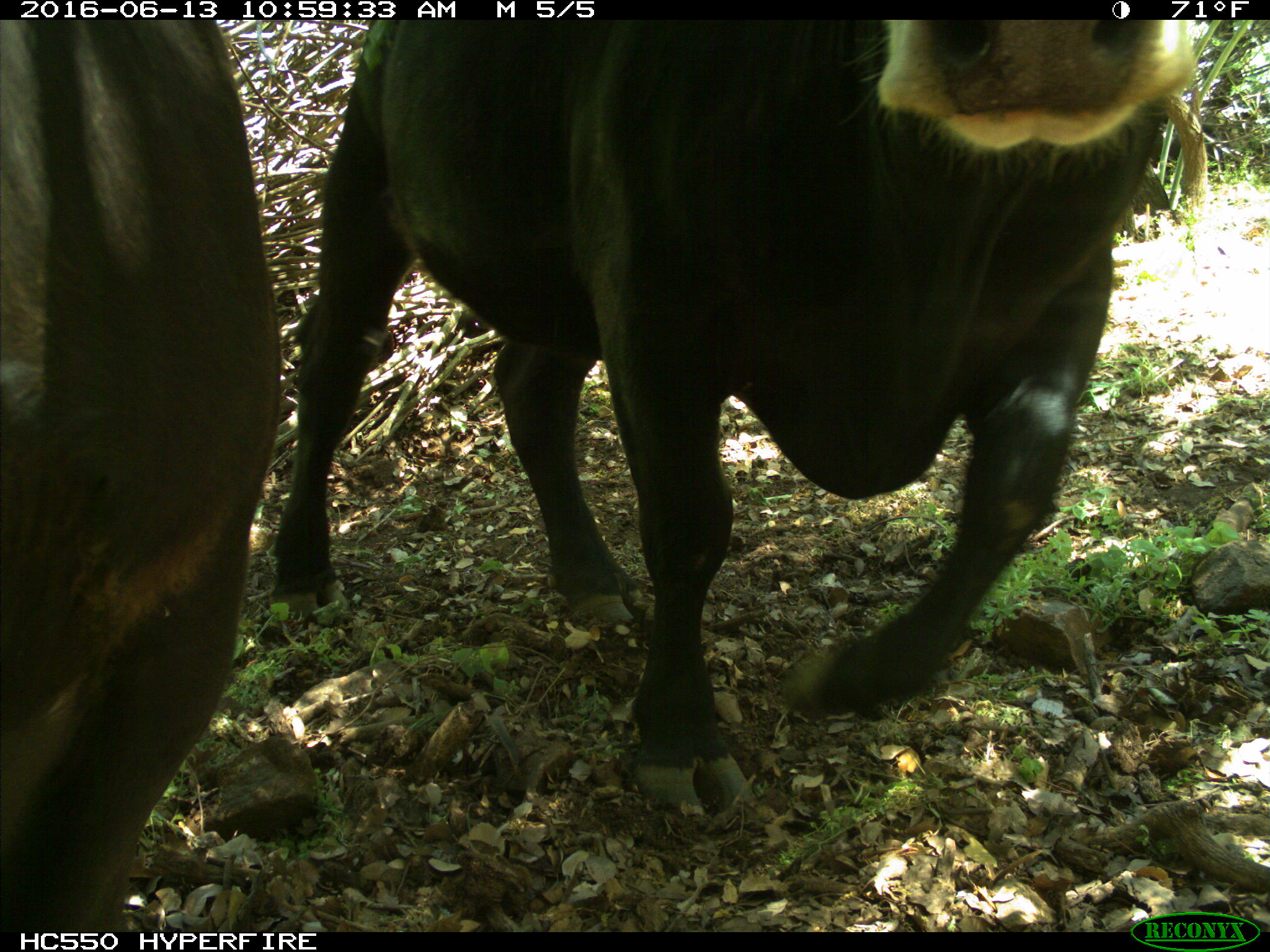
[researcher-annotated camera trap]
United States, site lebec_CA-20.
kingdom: Animalia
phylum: Chordata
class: Mammalia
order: Artiodactyla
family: Bovidae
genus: Bos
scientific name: Bos taurus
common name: domestic cow